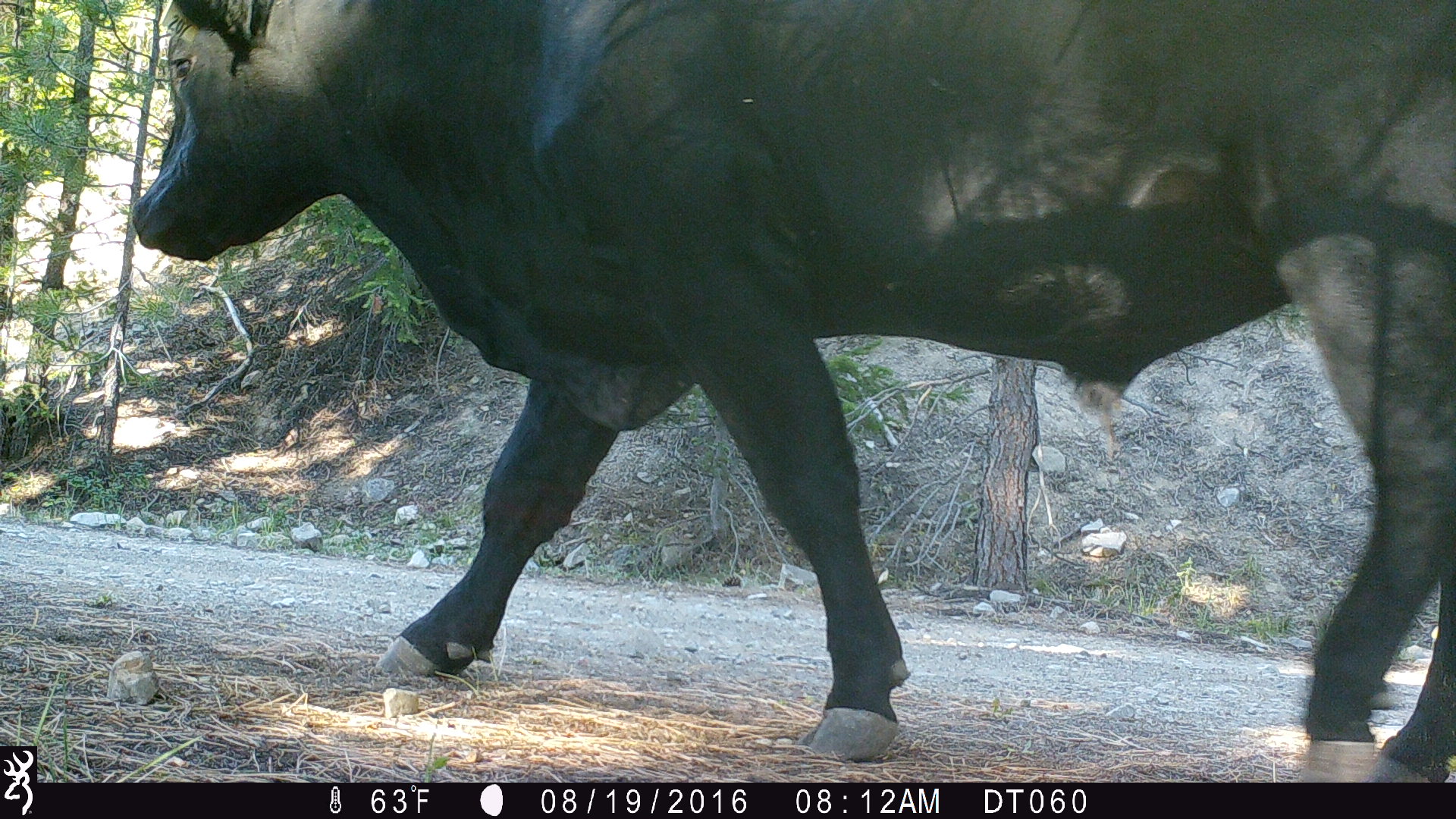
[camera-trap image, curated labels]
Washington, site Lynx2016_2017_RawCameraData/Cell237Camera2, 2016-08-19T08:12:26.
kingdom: Animalia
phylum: Chordata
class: Mammalia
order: Artiodactyla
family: Bovidae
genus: Bos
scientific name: Bos taurus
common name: domestic cattle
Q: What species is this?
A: Domestic cattle (Bos taurus).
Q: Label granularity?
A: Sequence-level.